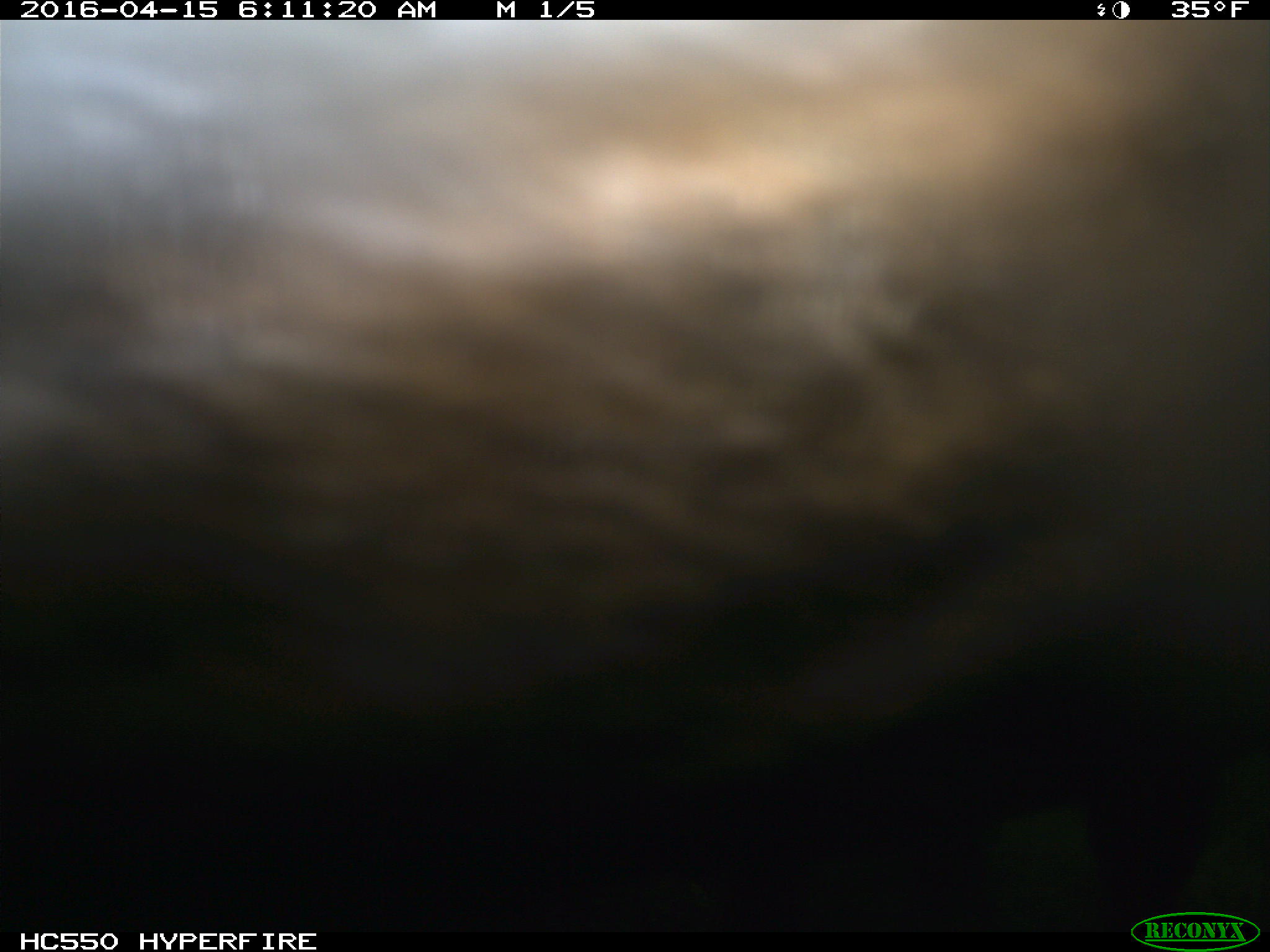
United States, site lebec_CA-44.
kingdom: Animalia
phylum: Chordata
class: Mammalia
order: Artiodactyla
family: Bovidae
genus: Bos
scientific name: Bos taurus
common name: domestic cow